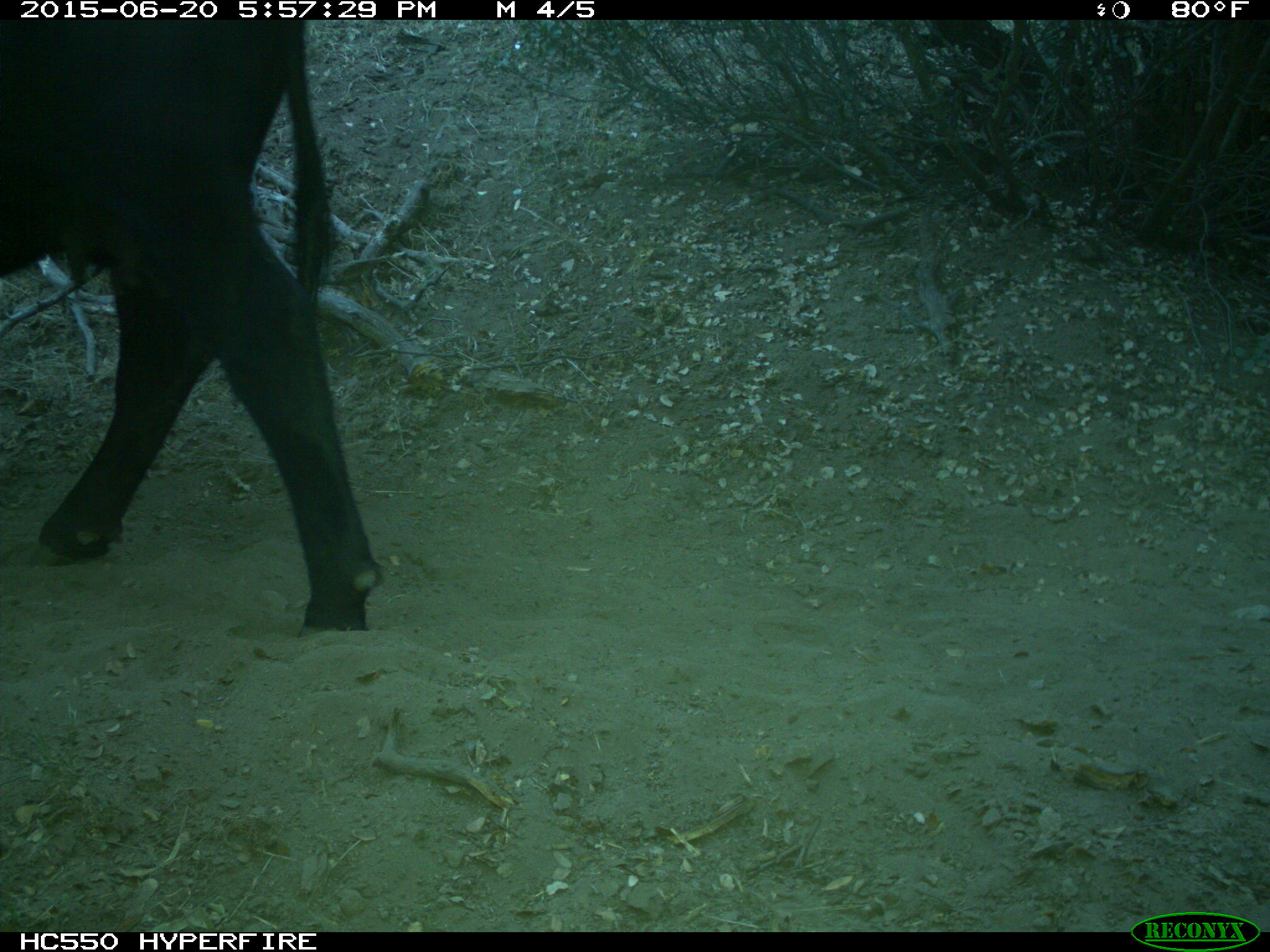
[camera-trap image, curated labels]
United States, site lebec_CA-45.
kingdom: Animalia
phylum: Chordata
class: Mammalia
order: Artiodactyla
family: Bovidae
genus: Bos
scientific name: Bos taurus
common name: domestic cow